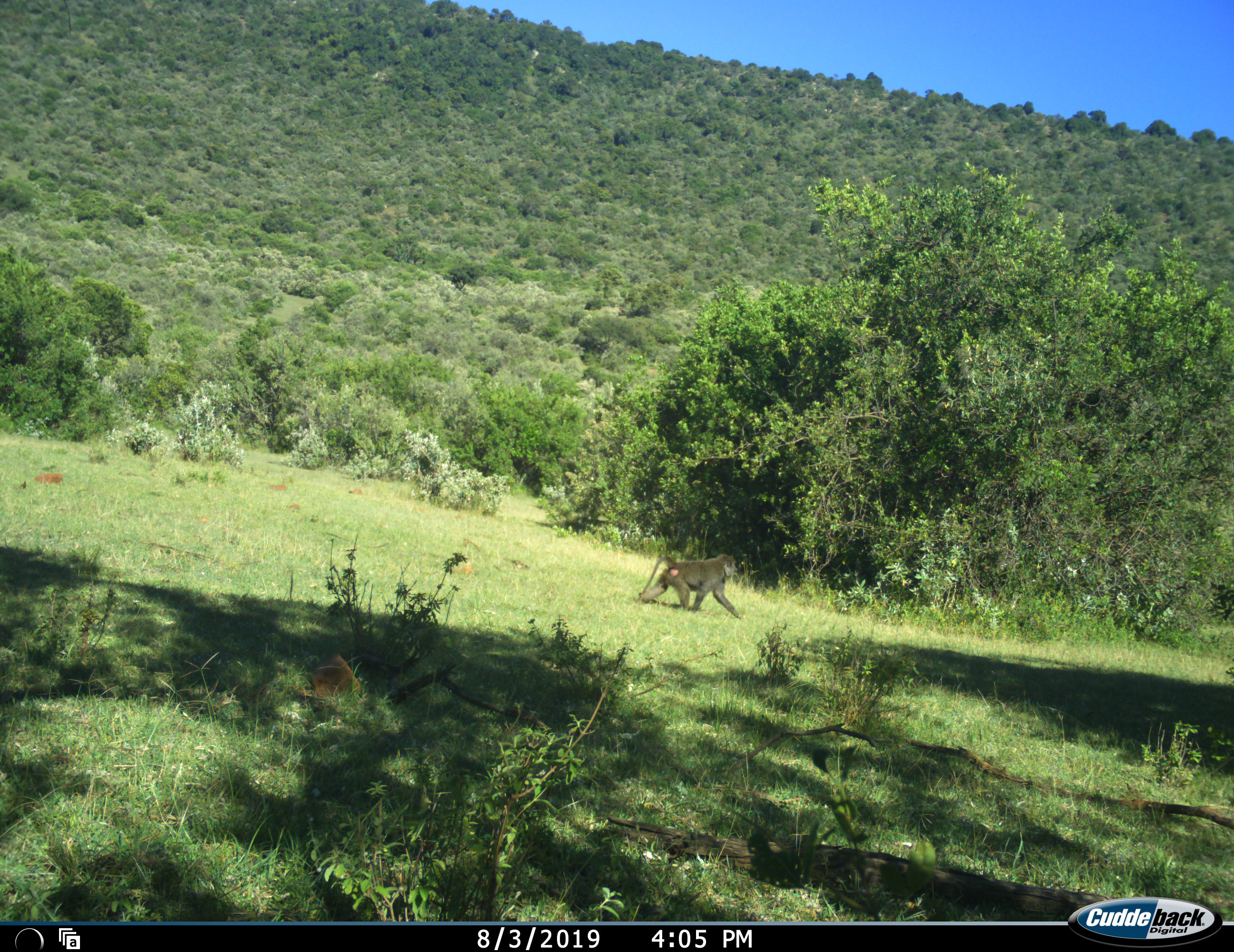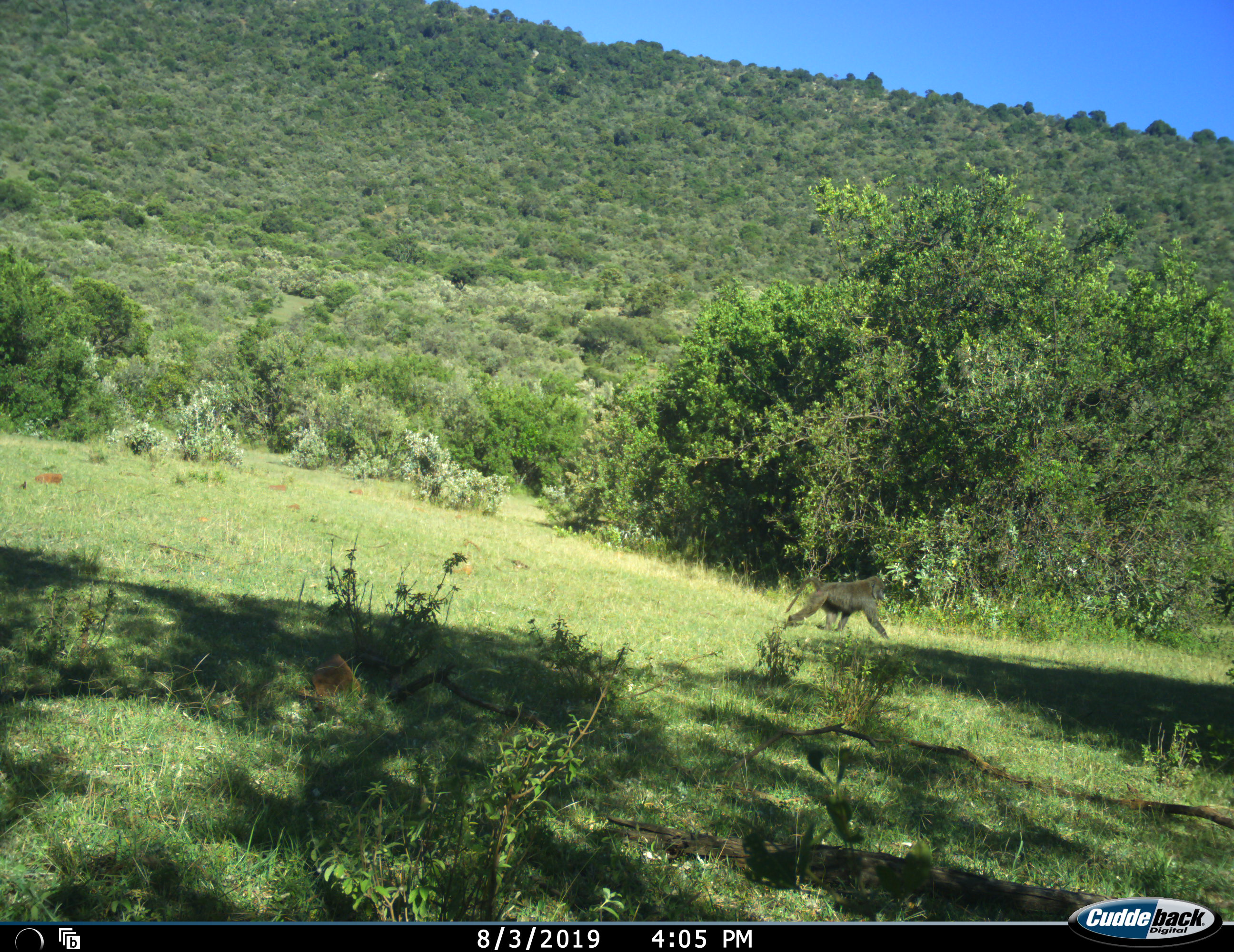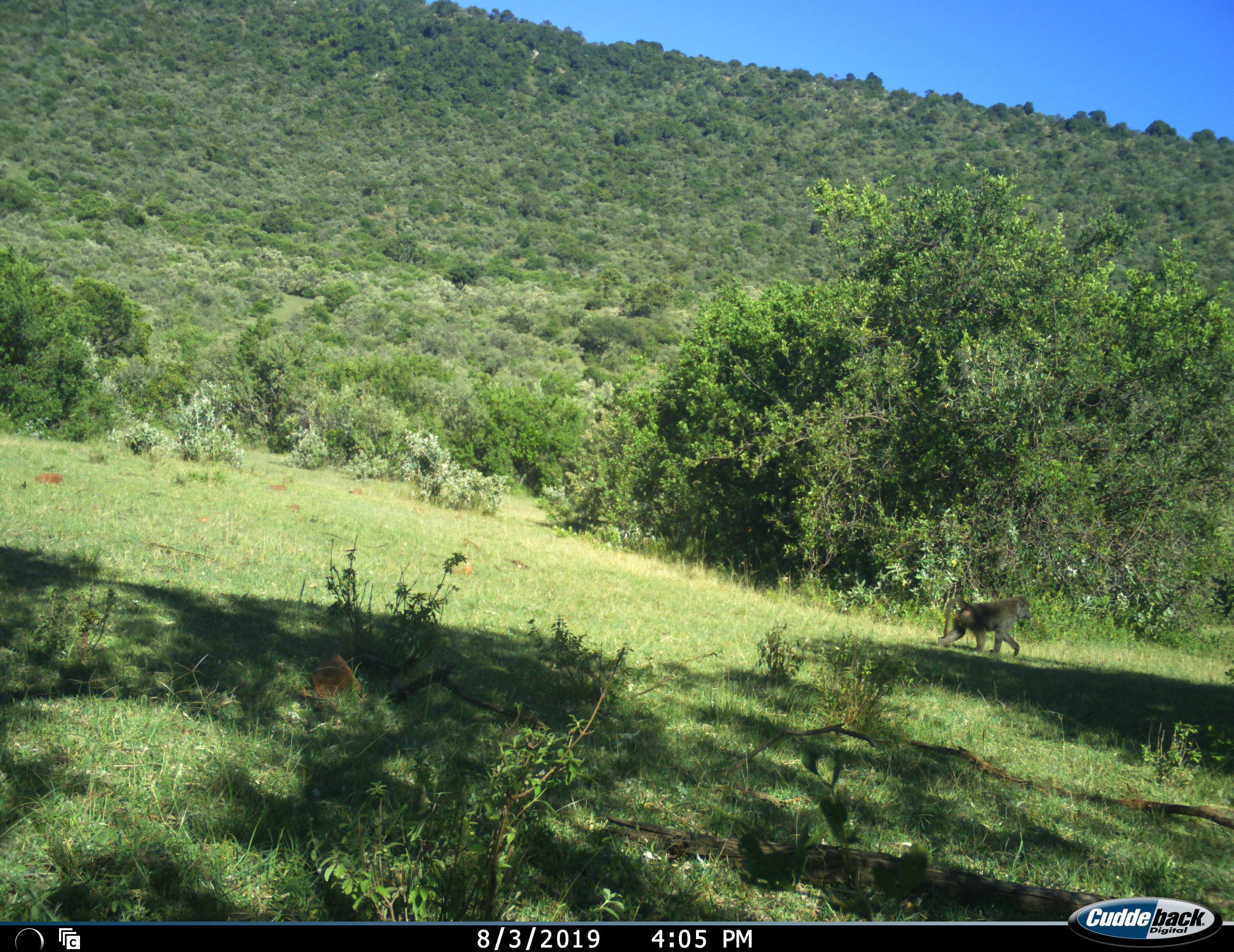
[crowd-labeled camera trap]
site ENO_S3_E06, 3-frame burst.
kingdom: Animalia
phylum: Chordata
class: Mammalia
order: Primates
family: Cercopithecidae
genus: Papio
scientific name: Papio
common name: baboon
Baboon (Papio), count 1. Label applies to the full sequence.